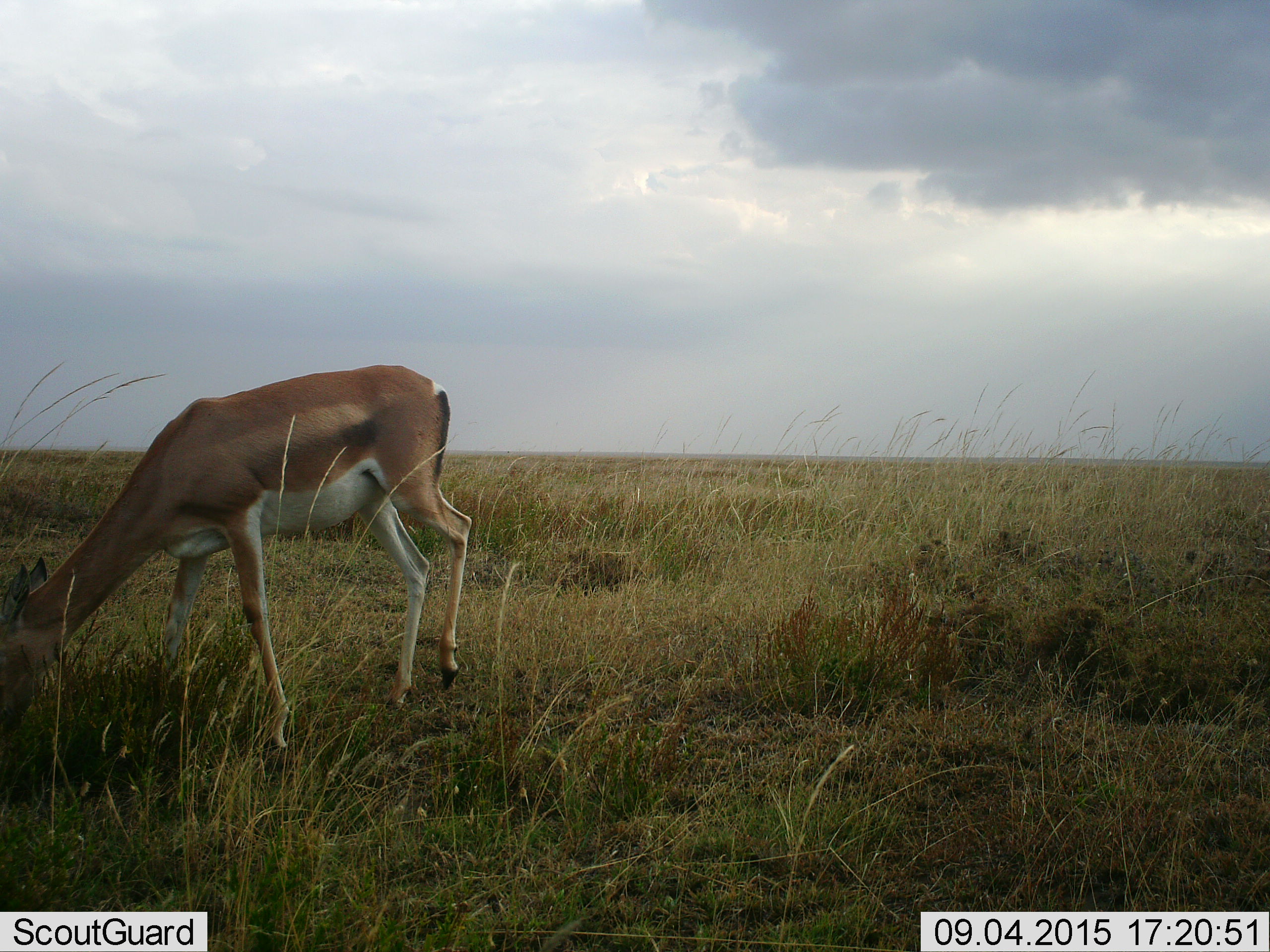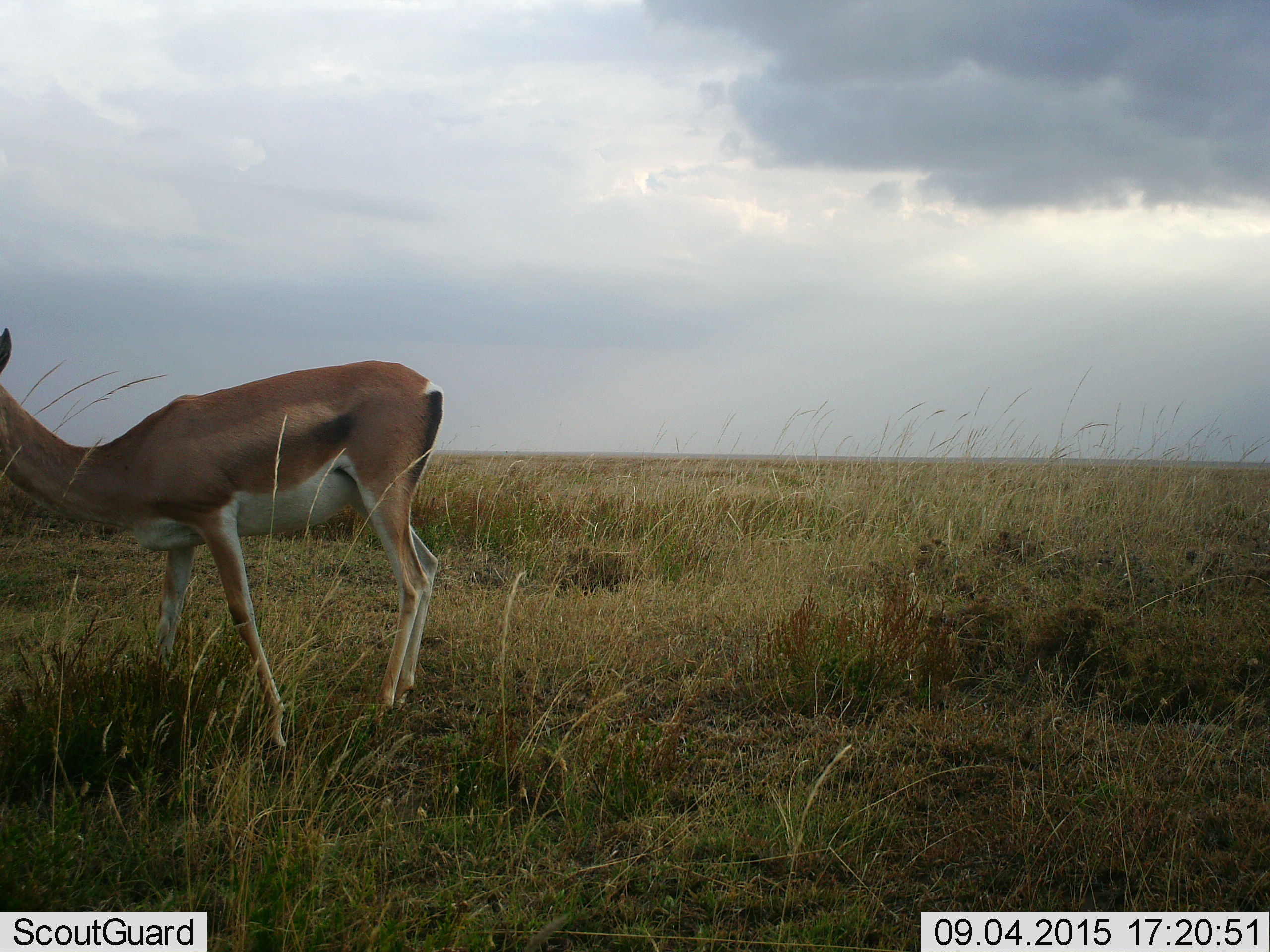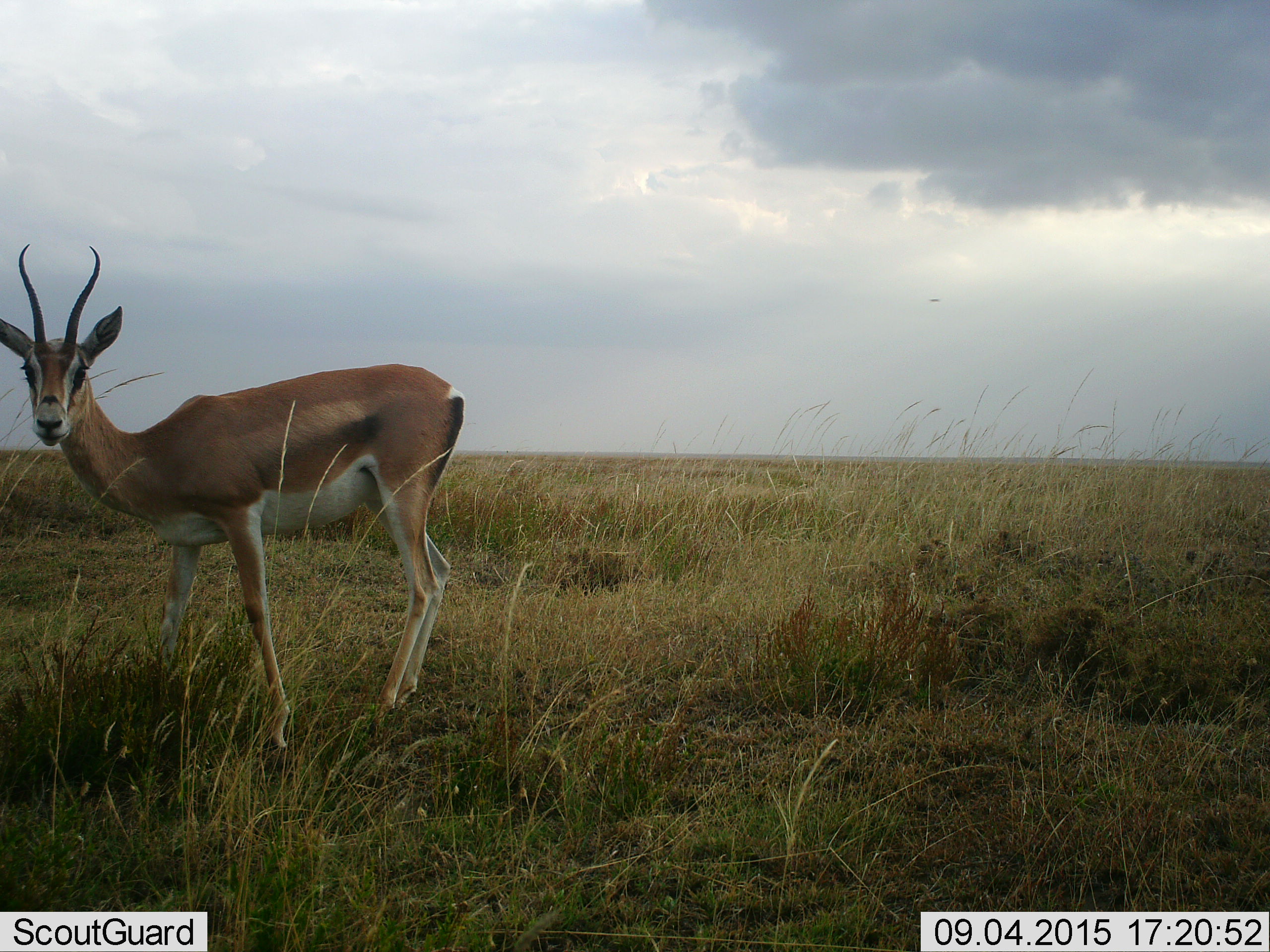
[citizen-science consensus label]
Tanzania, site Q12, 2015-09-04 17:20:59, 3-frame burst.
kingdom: Animalia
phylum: Chordata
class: Mammalia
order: Artiodactyla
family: Bovidae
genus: Nanger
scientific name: Nanger granti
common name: grant's gazelle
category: gazellegrants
Gazellegrants (grant's gazelle) (Nanger granti), count 1. Behavior (volunteer vote fractions): standing 50%, resting 0%, moving 0%, interacting 0%. Young present (vote fraction): 0%. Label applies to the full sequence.